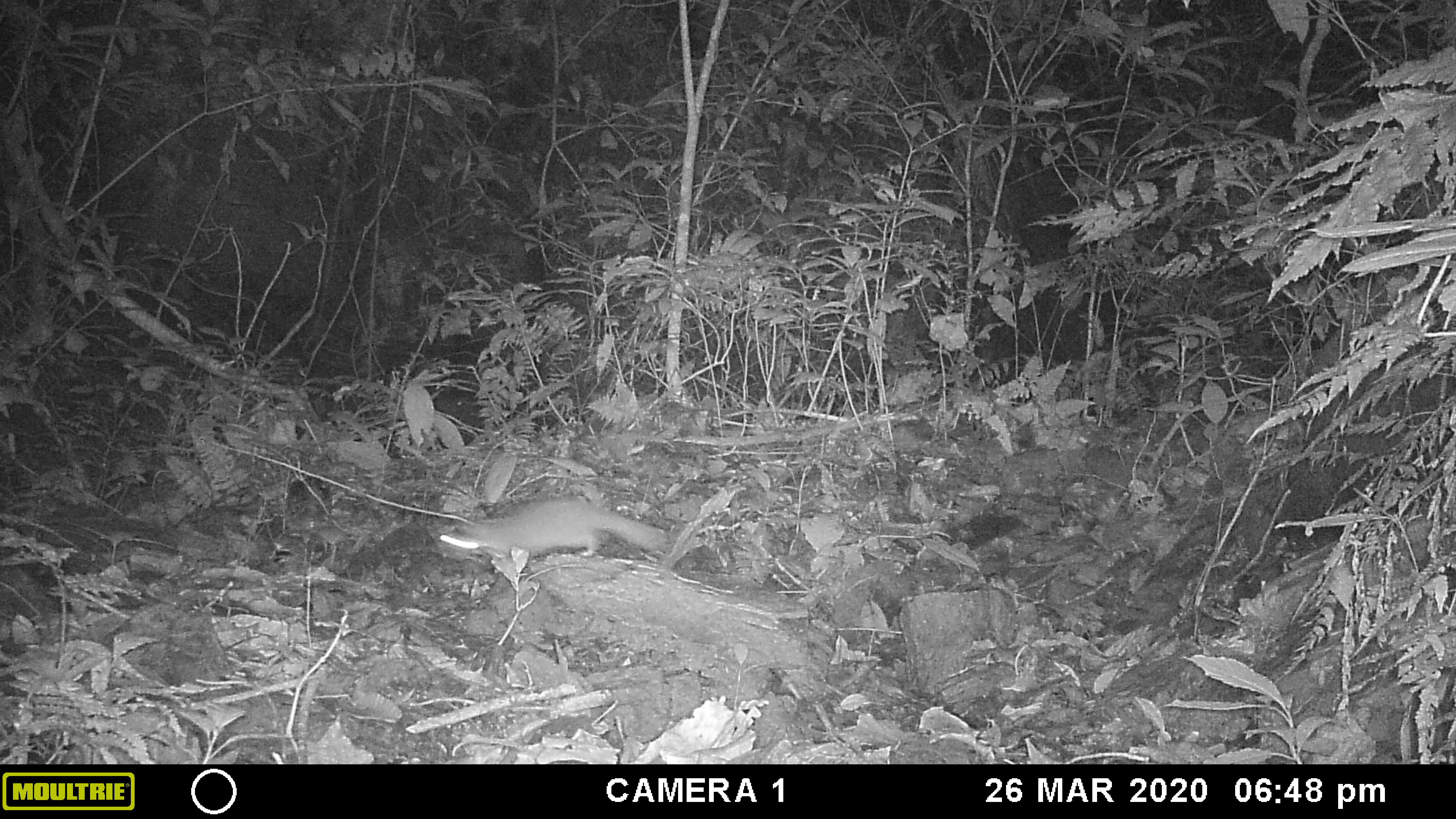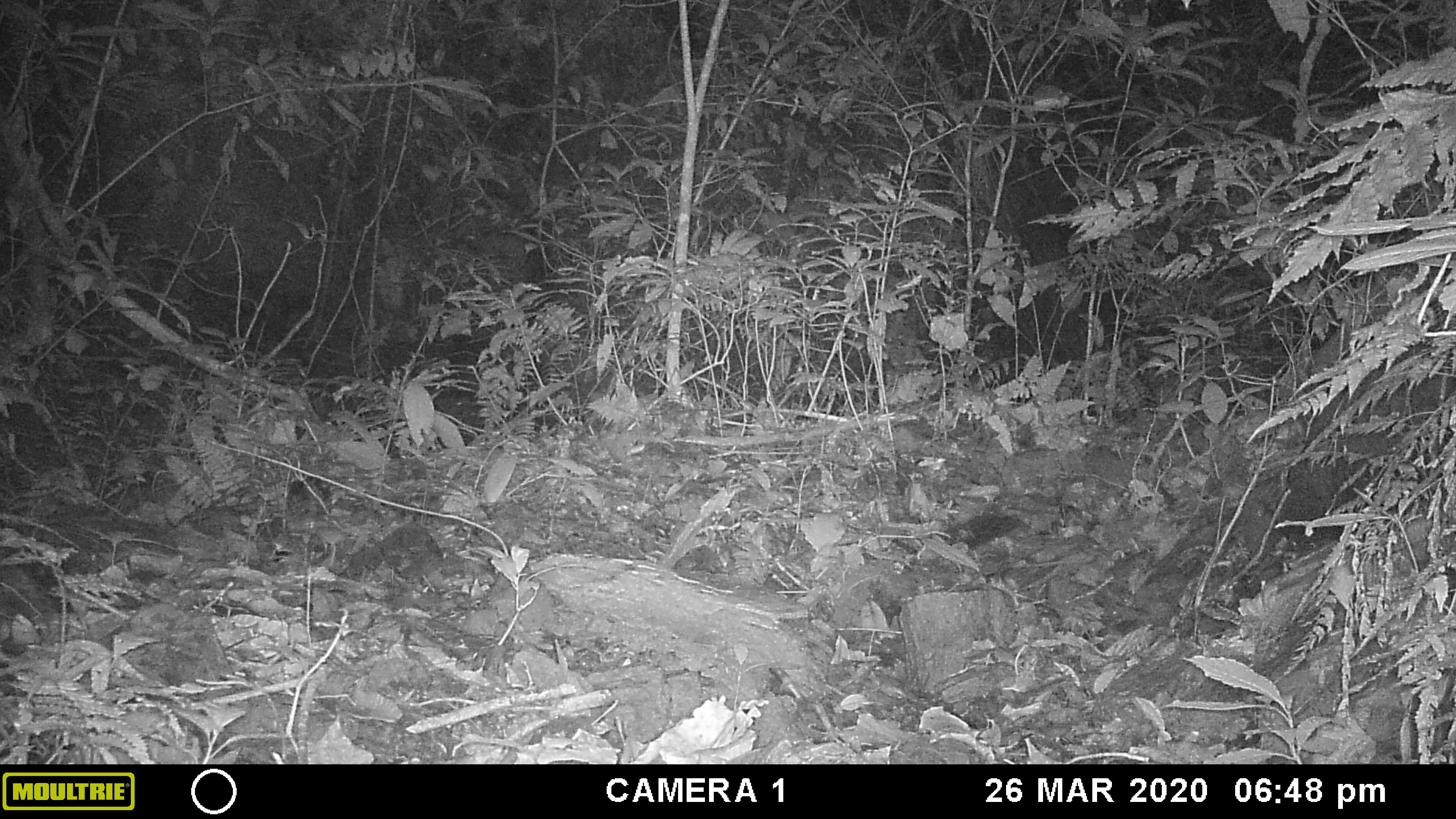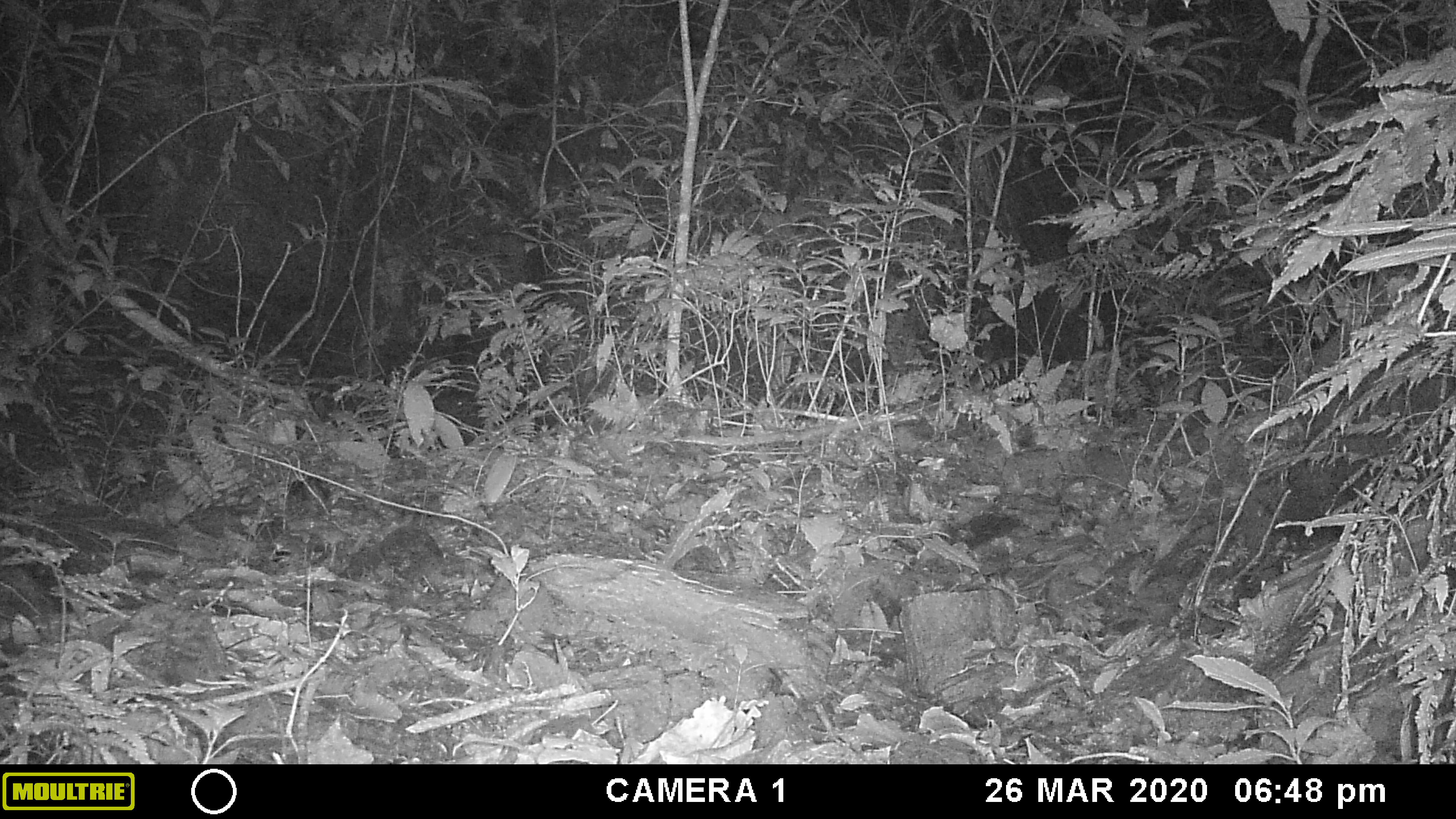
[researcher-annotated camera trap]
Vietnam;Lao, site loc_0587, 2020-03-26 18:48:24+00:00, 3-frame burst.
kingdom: Animalia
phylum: Chordata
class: Mammalia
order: Carnivora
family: Mustelidae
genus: Melogale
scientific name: Melogale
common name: ferret badger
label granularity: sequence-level